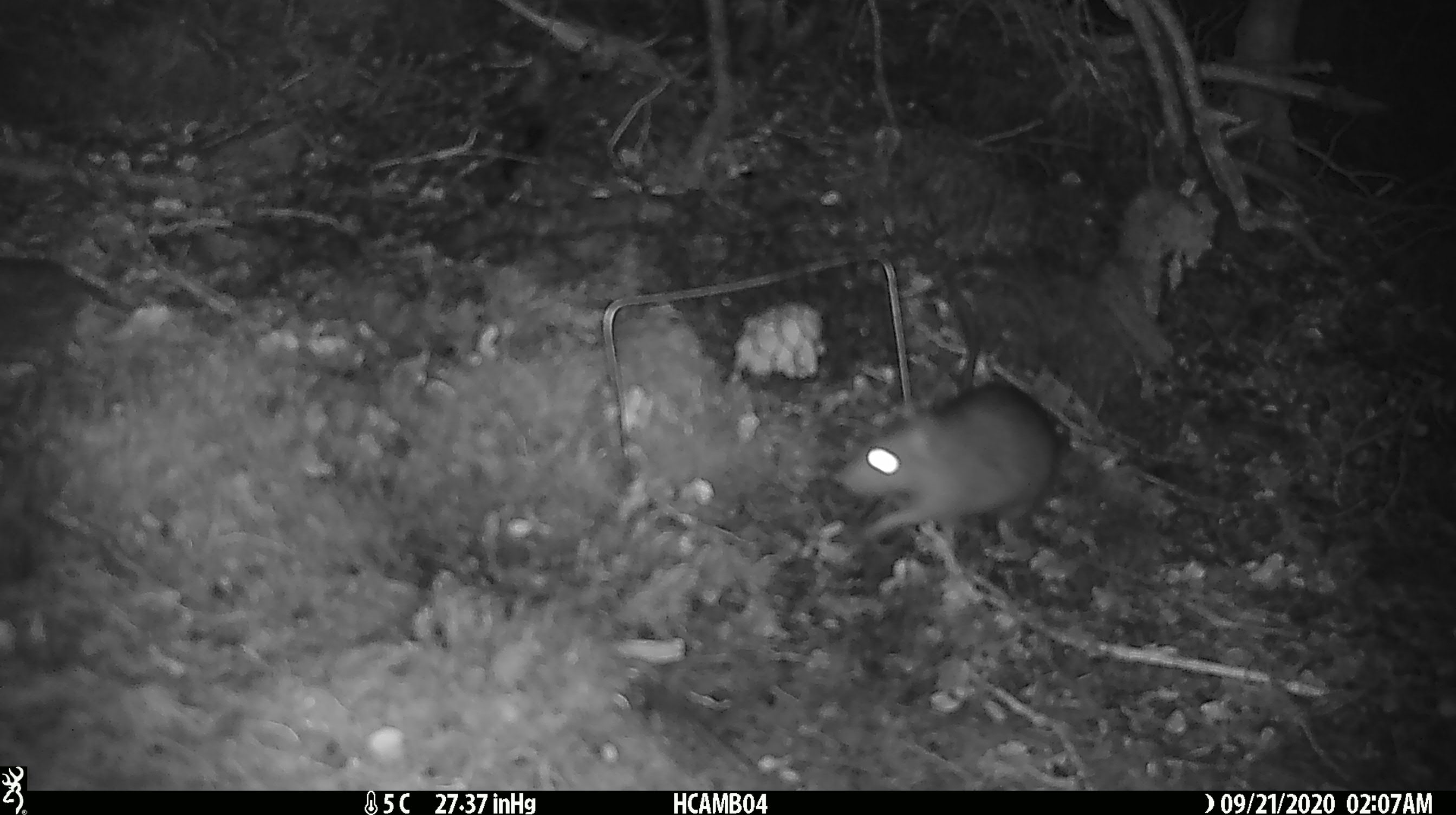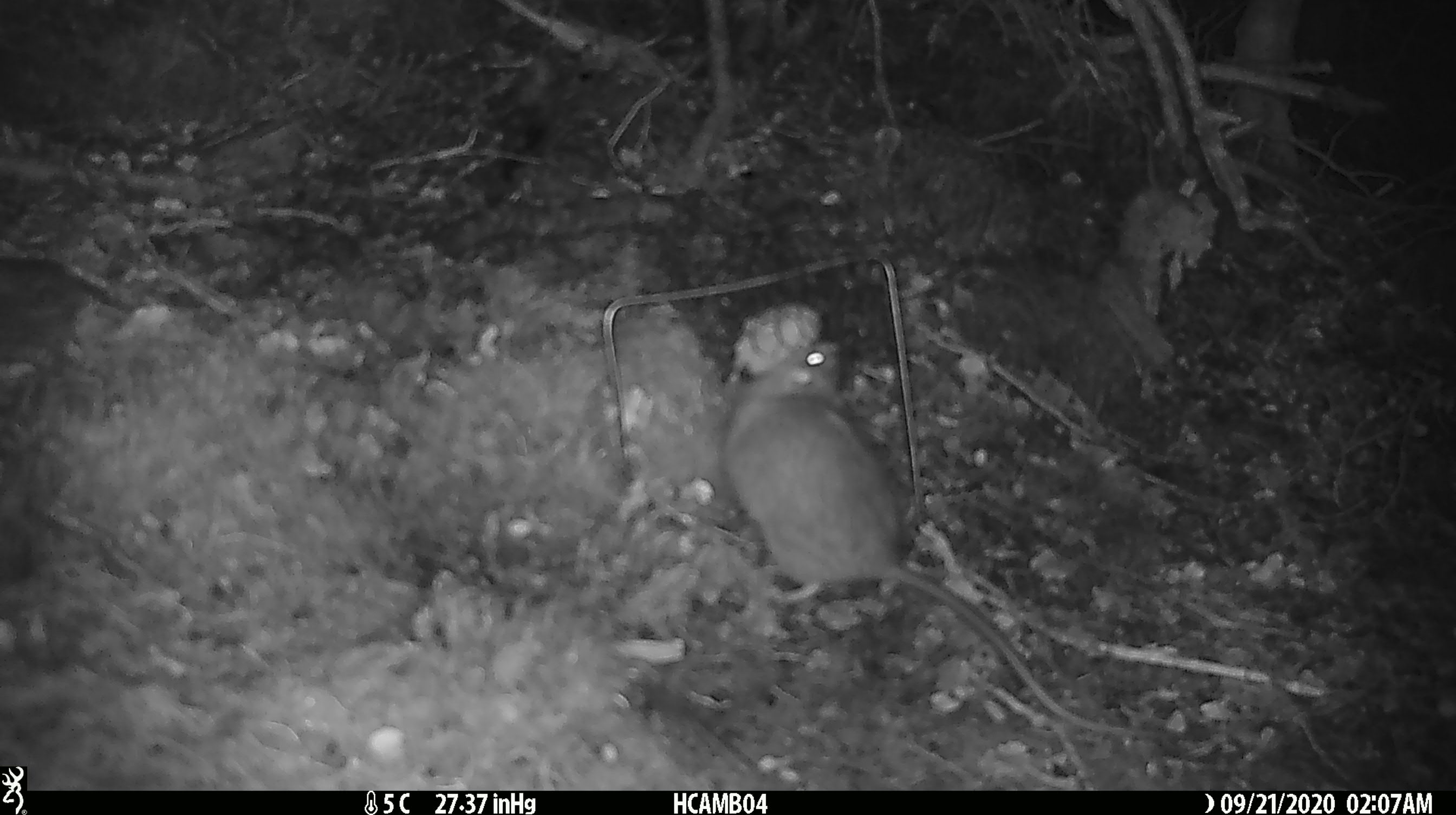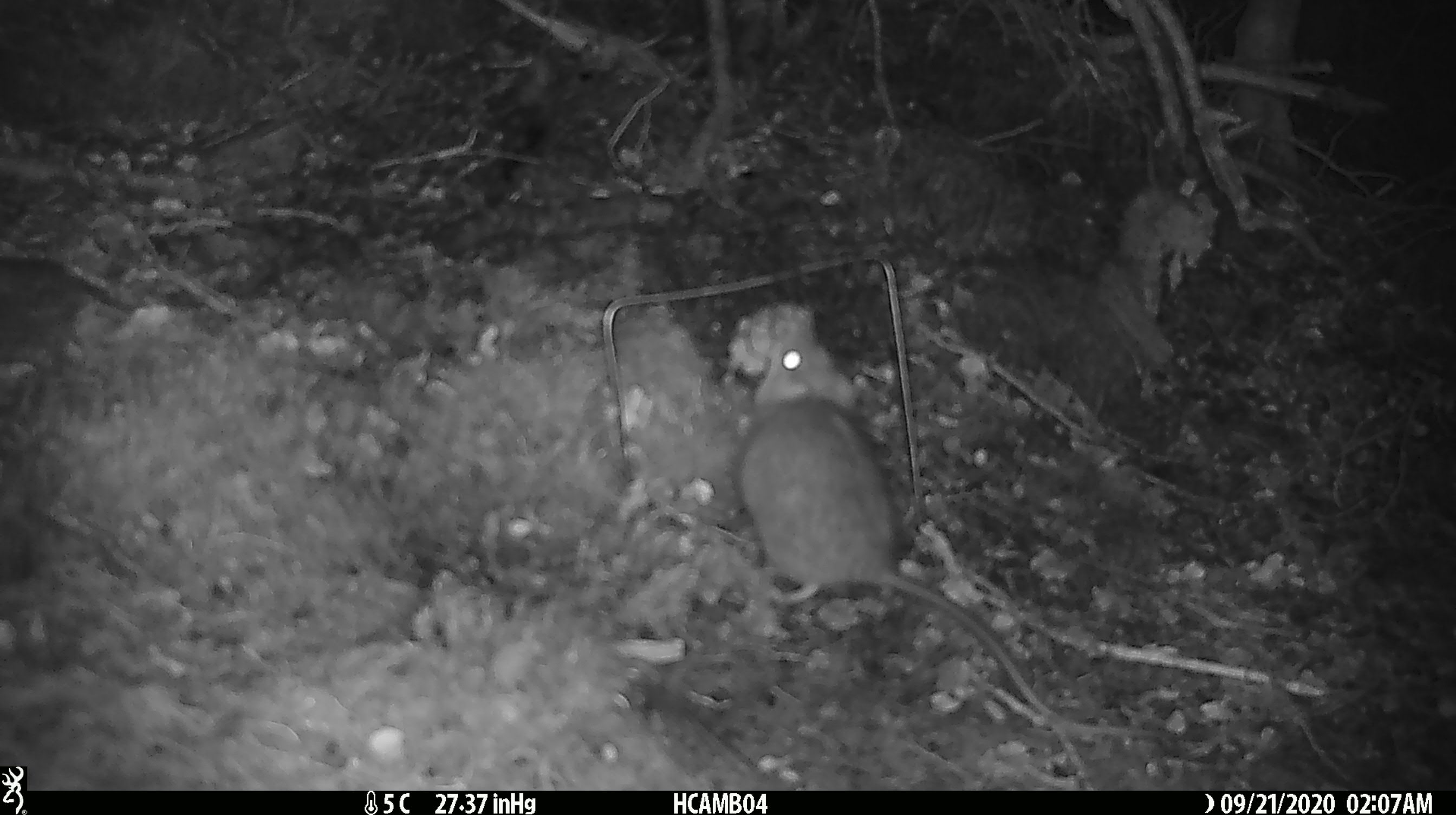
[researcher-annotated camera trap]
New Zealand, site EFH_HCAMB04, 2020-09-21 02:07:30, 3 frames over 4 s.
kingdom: Animalia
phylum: Chordata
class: Mammalia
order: Rodentia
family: Muridae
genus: Rattus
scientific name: Rattus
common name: rat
Rat (Rattus).